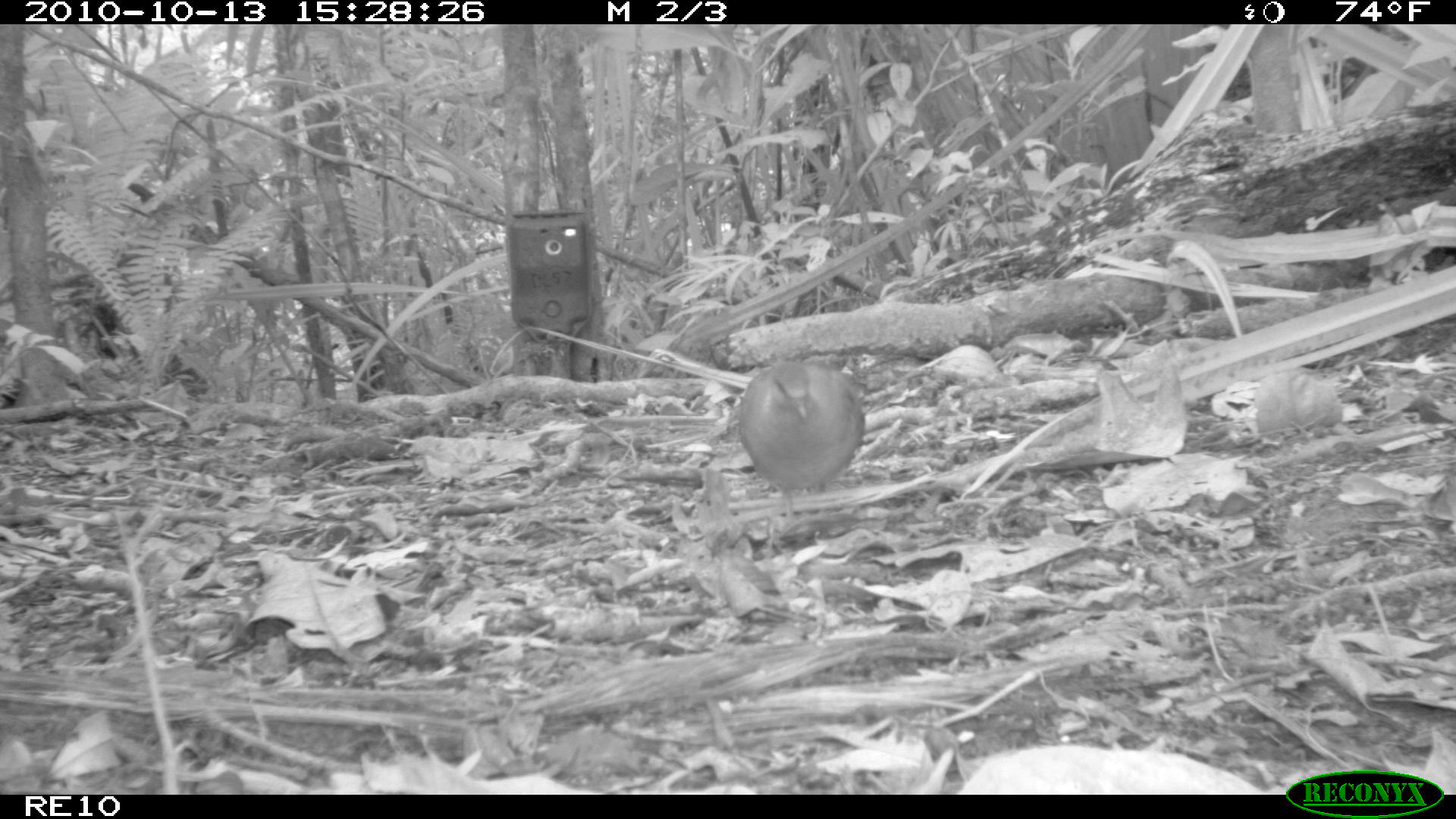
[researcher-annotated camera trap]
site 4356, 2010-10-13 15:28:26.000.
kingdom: Animalia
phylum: Chordata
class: Aves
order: Columbiformes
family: Columbidae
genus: Streptopelia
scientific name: Streptopelia picturata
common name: malagasy turtle dove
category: nesoenas picturata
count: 1